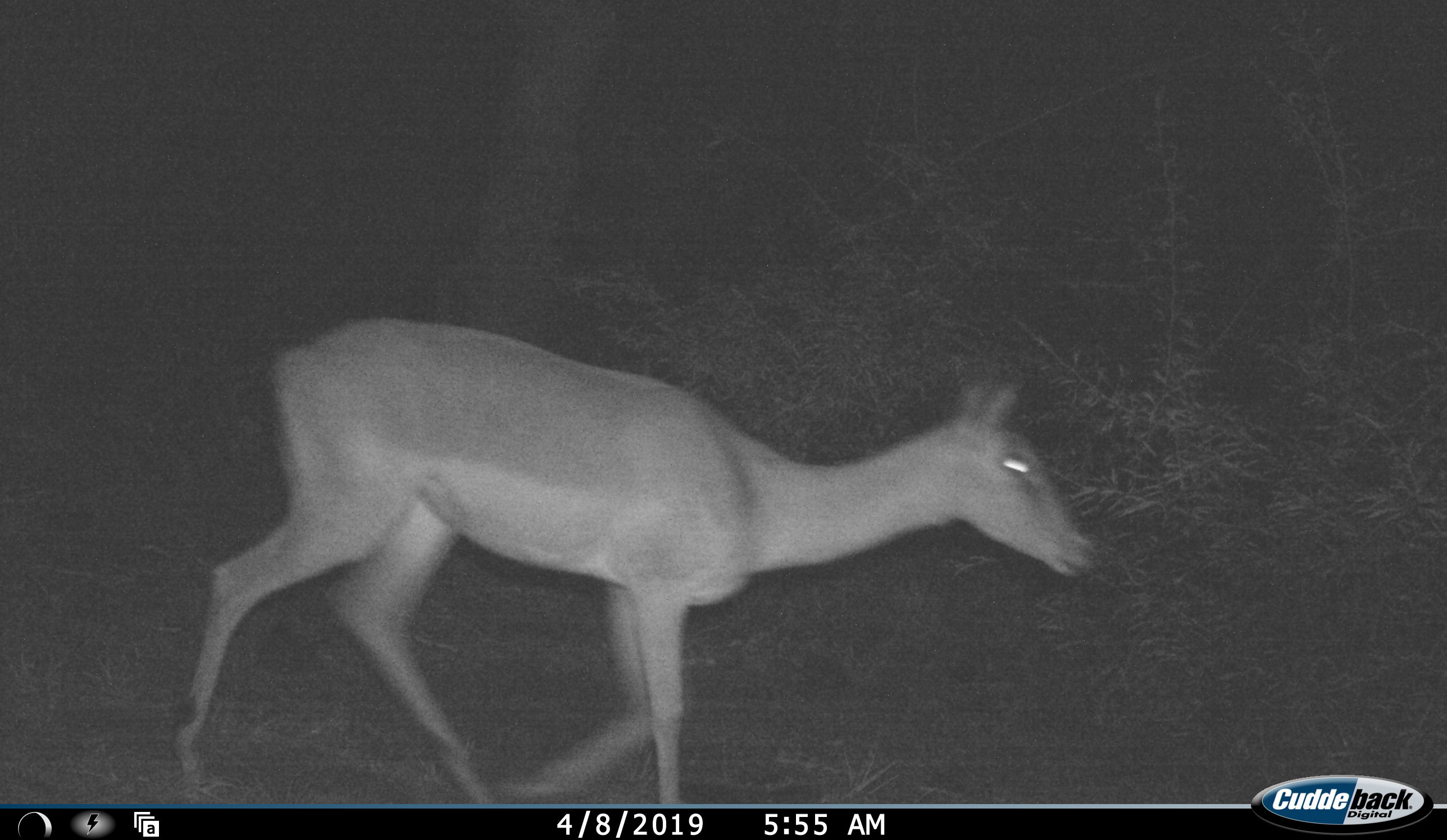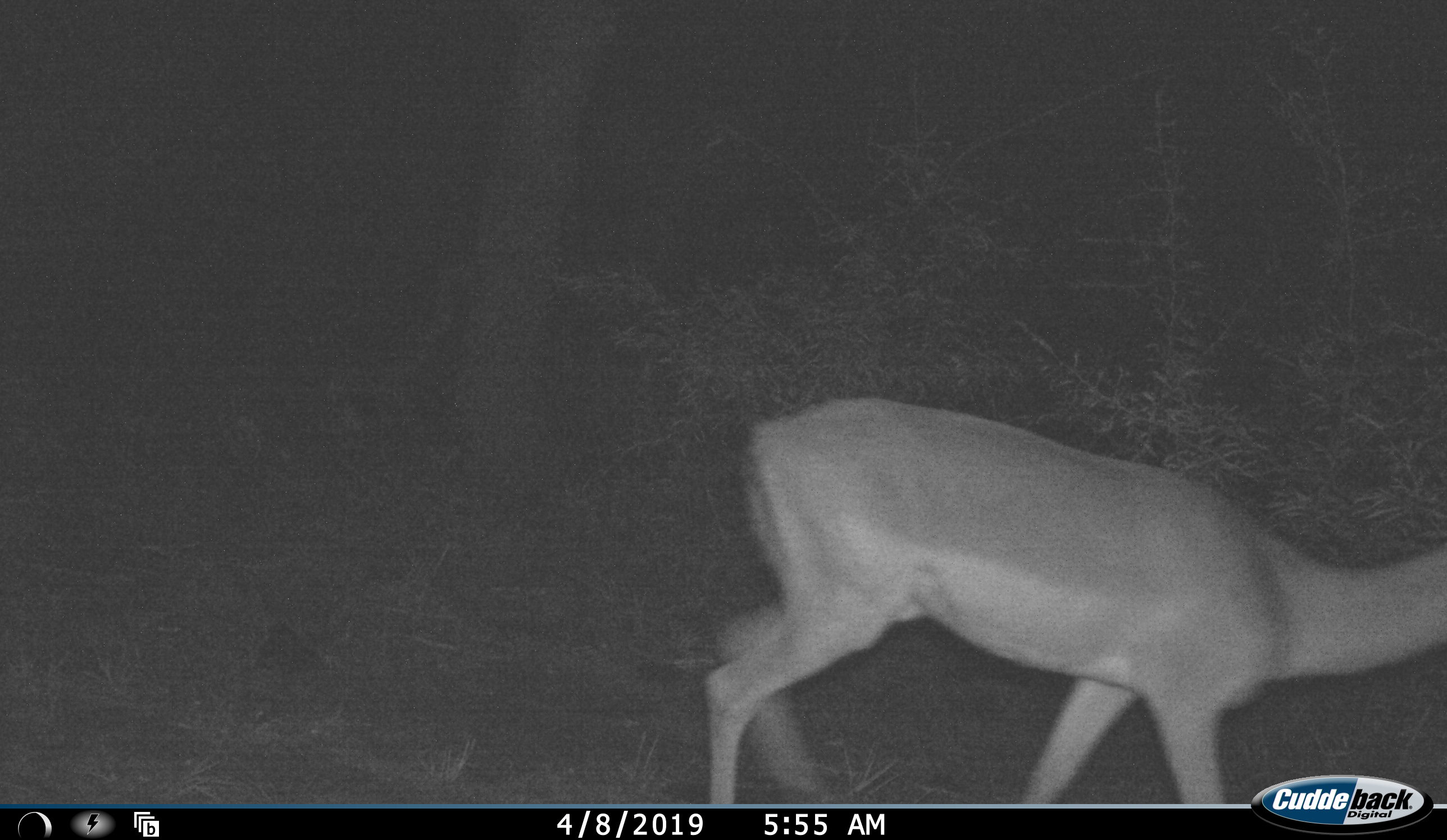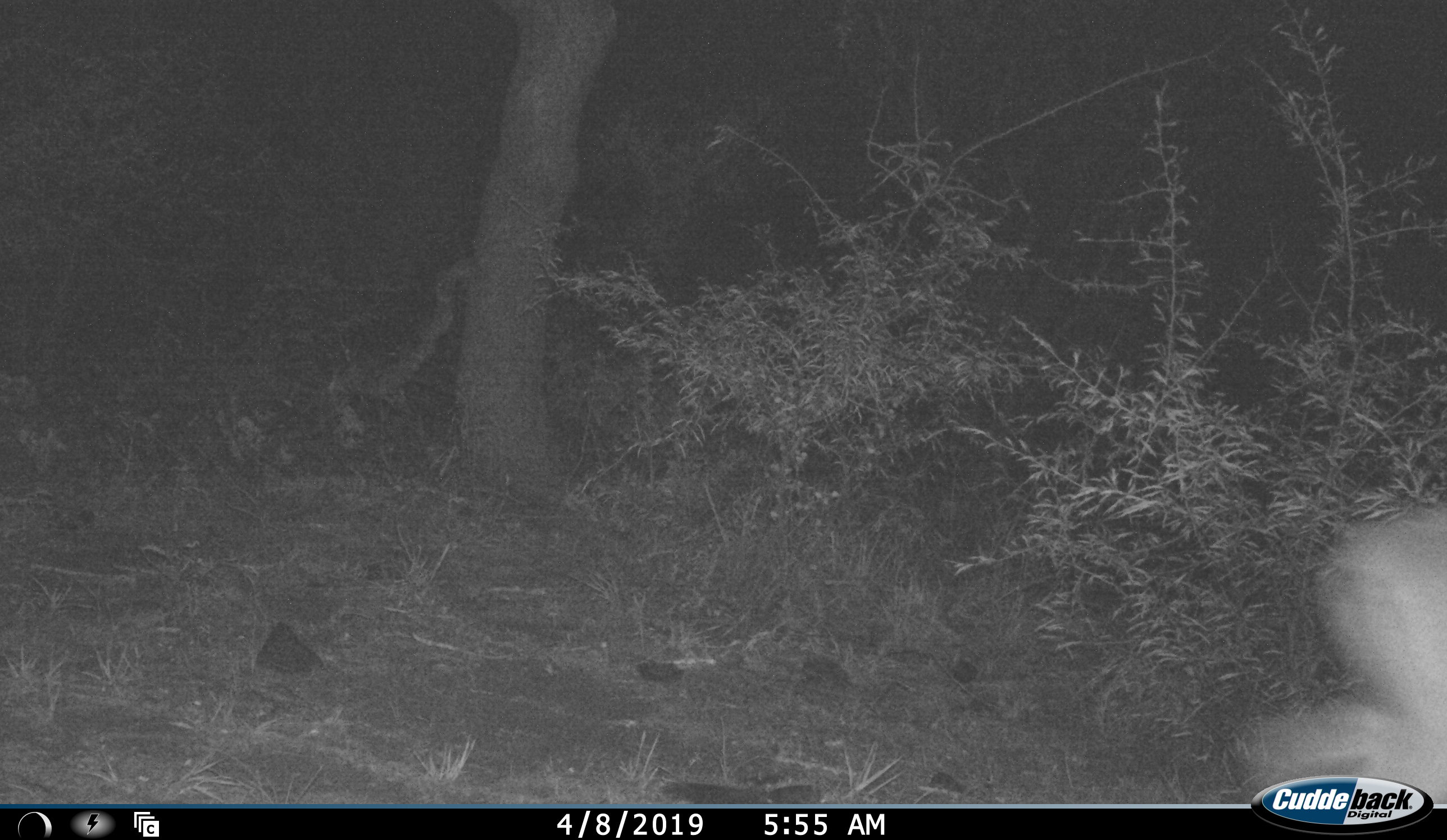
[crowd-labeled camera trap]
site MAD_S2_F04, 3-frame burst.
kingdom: Animalia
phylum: Chordata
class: Mammalia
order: Artiodactyla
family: Bovidae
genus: Aepyceros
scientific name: Aepyceros melampus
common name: impala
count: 1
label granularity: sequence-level